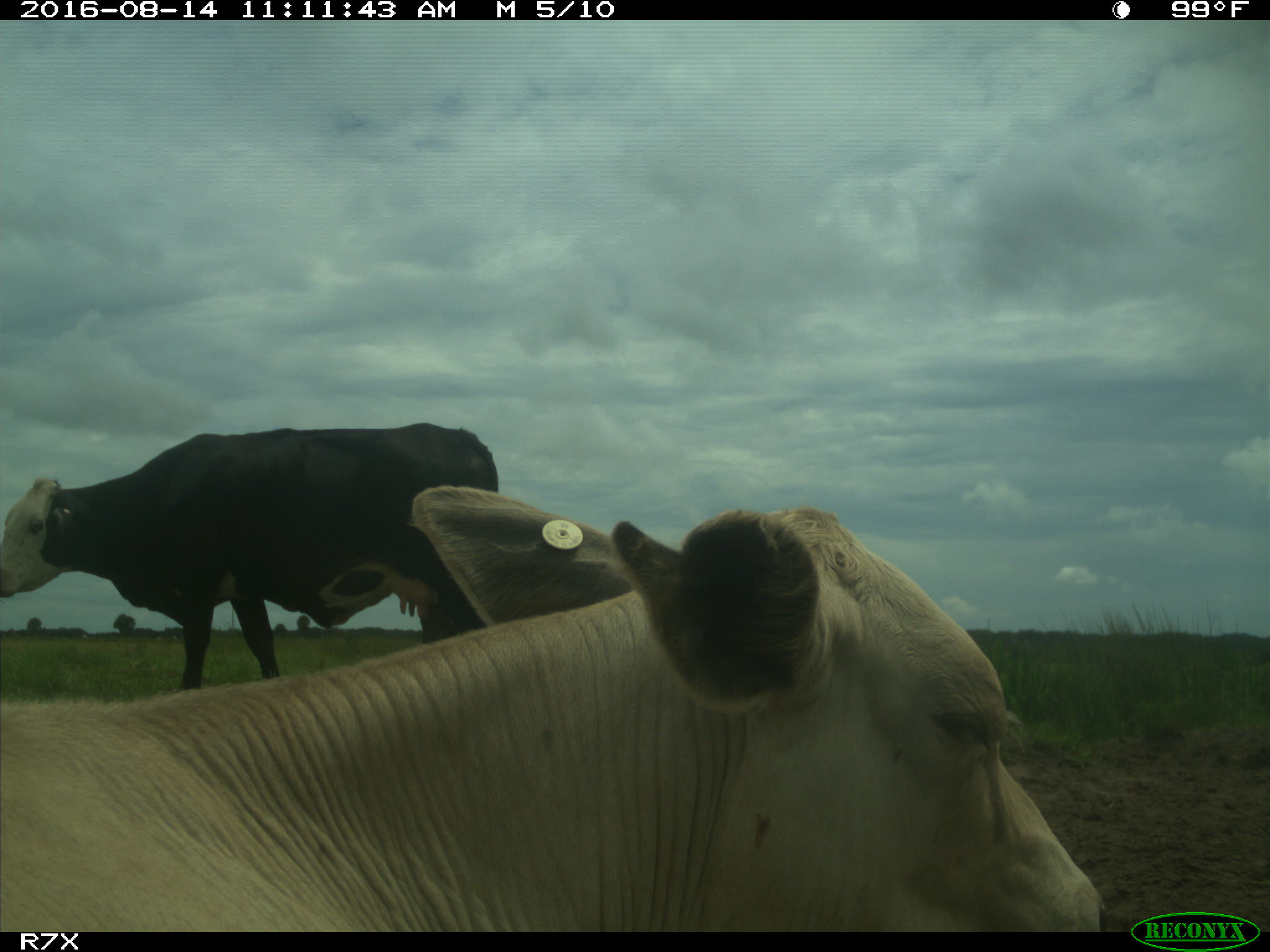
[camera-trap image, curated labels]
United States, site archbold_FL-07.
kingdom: Animalia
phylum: Chordata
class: Mammalia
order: Artiodactyla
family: Bovidae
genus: Bos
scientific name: Bos taurus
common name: domestic cow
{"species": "Bos taurus (domestic cow)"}